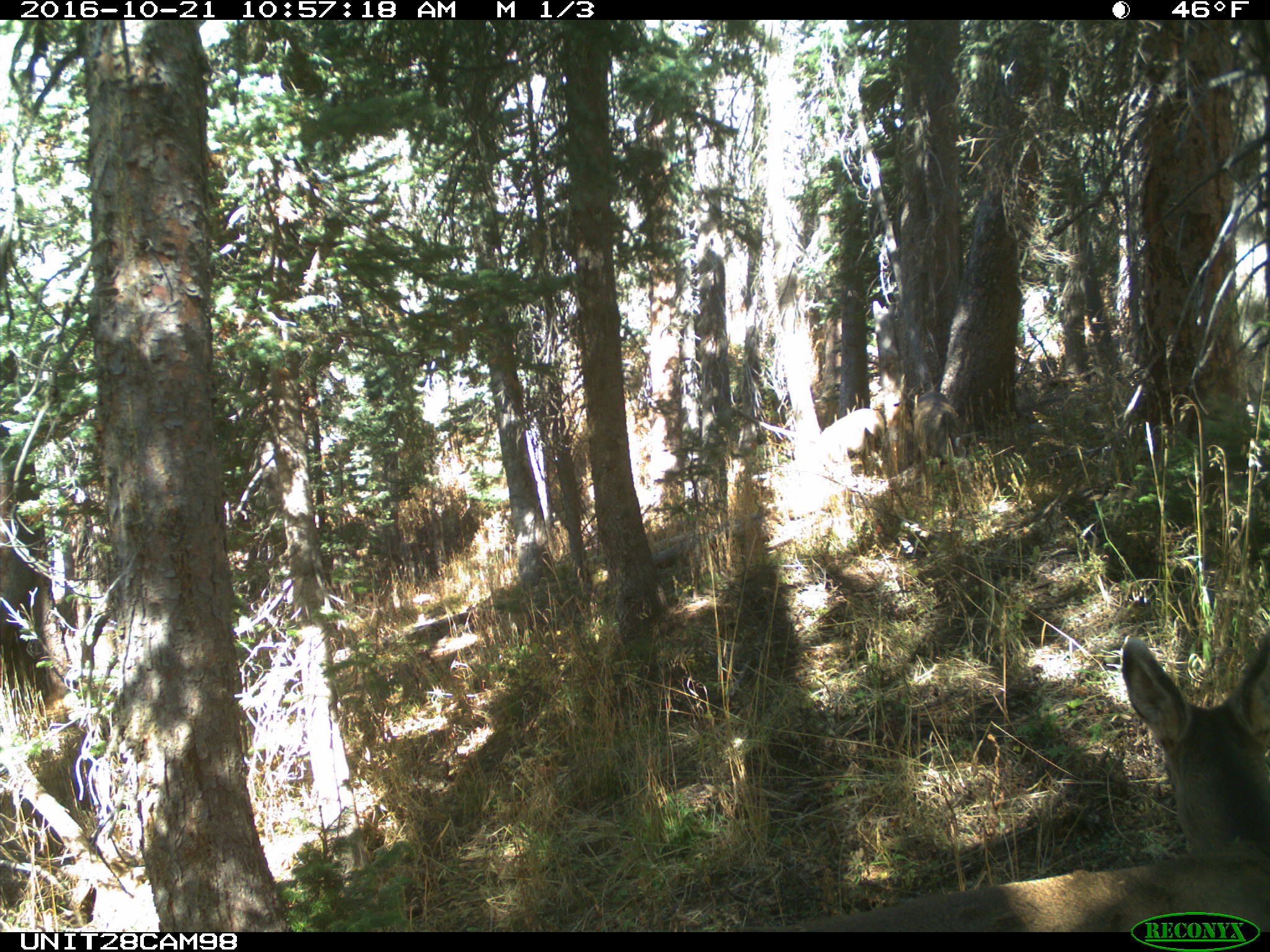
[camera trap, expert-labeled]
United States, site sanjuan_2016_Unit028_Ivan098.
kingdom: Animalia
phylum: Chordata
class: Mammalia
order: Artiodactyla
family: Cervidae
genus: Odocoileus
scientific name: Odocoileus hemionus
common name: mule deer